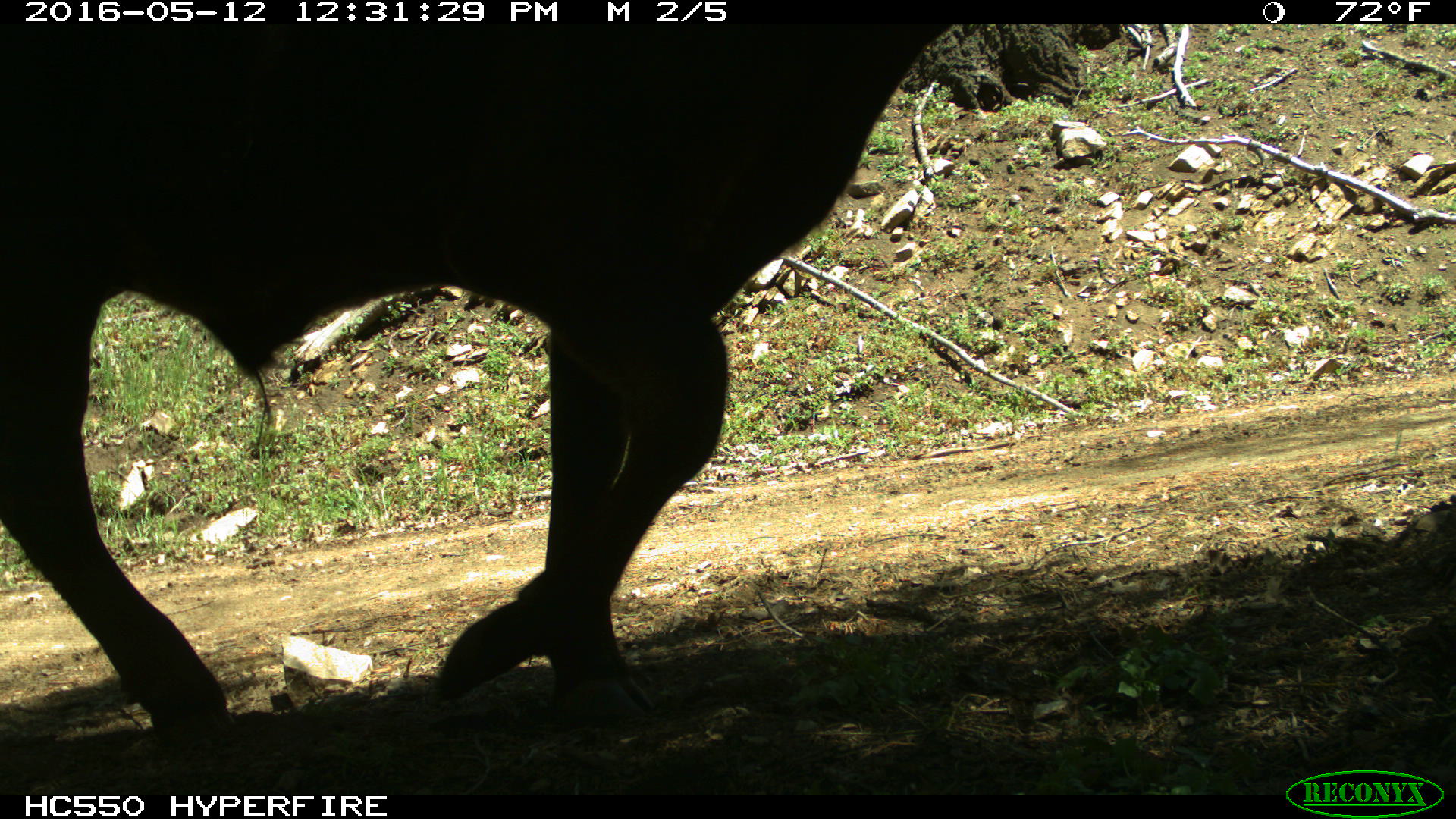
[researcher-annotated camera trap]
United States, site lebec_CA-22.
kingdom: Animalia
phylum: Chordata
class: Mammalia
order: Artiodactyla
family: Bovidae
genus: Bos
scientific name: Bos taurus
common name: domestic cow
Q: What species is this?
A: Bos taurus (domestic cow).